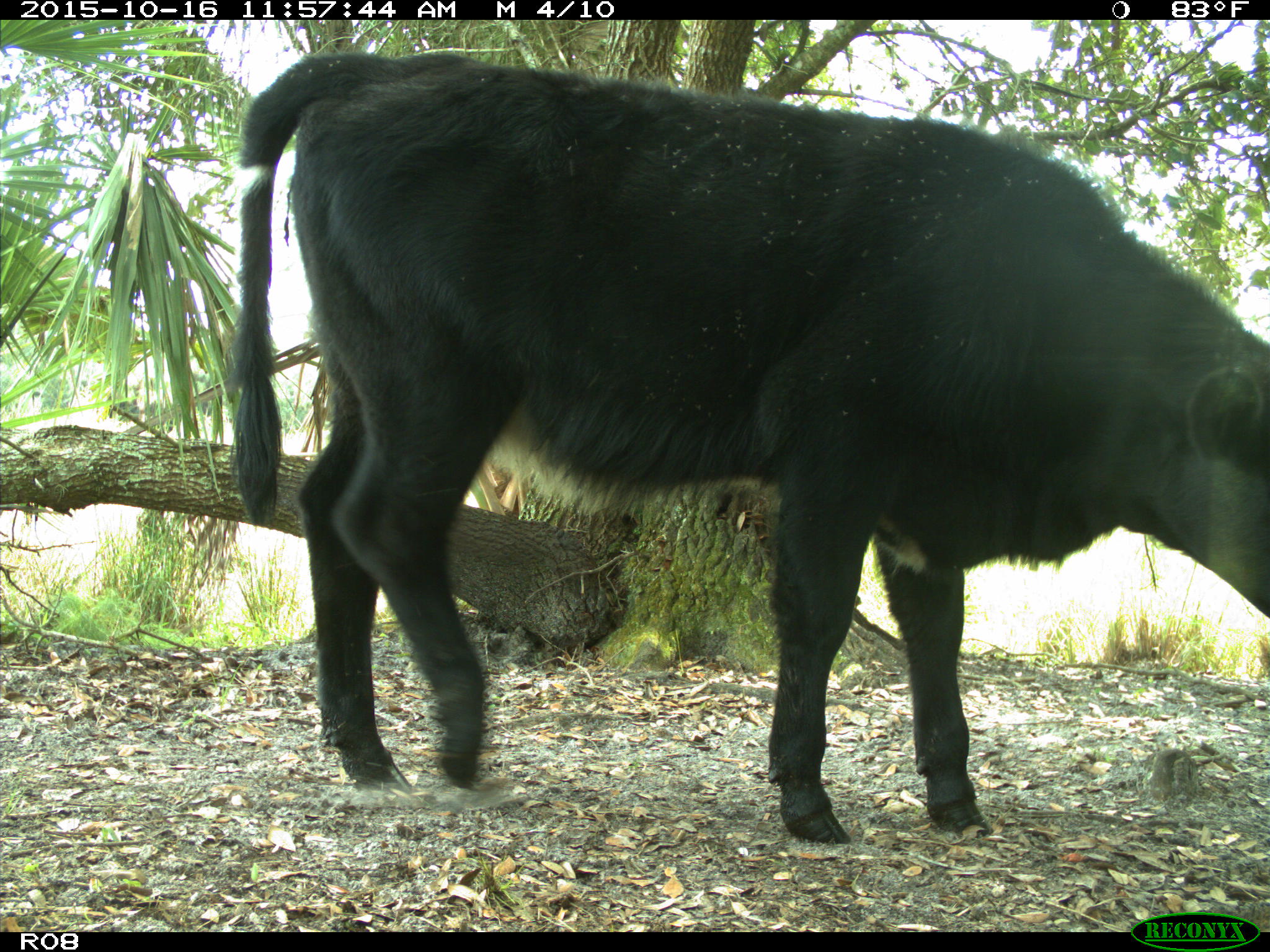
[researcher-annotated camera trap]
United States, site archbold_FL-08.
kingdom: Animalia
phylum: Chordata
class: Mammalia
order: Artiodactyla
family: Bovidae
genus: Bos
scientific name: Bos taurus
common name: domestic cow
Bos taurus (domestic cow).